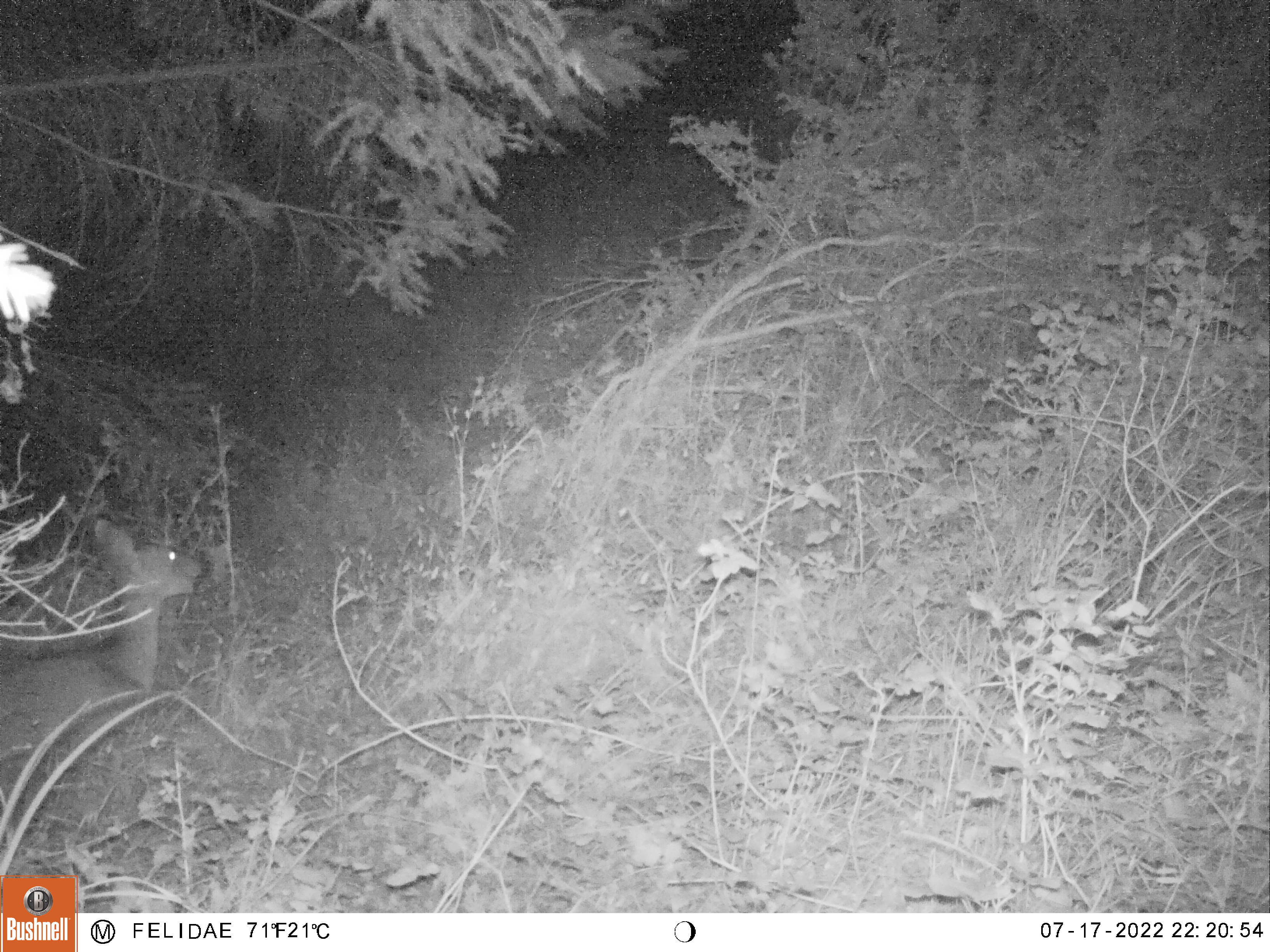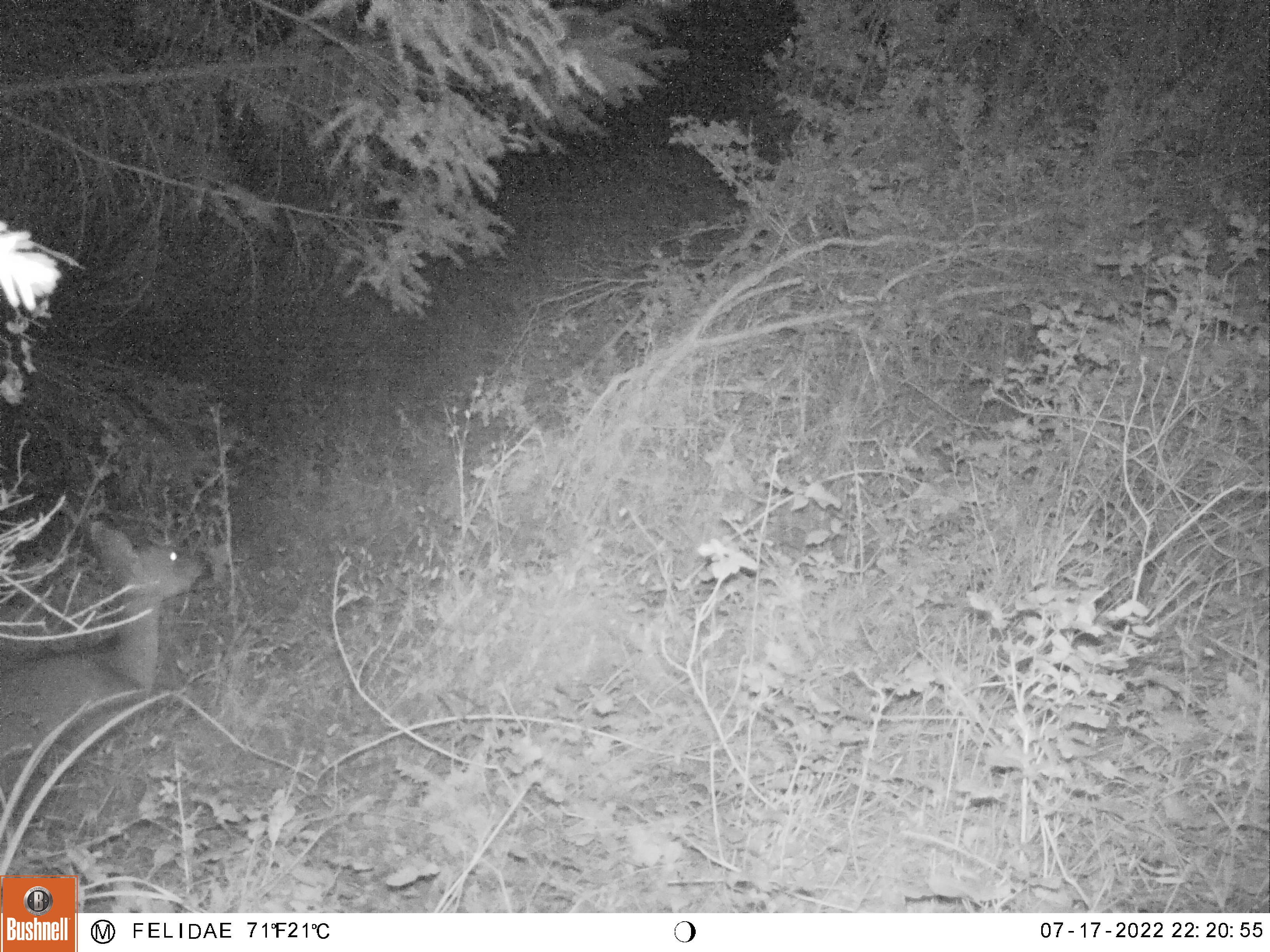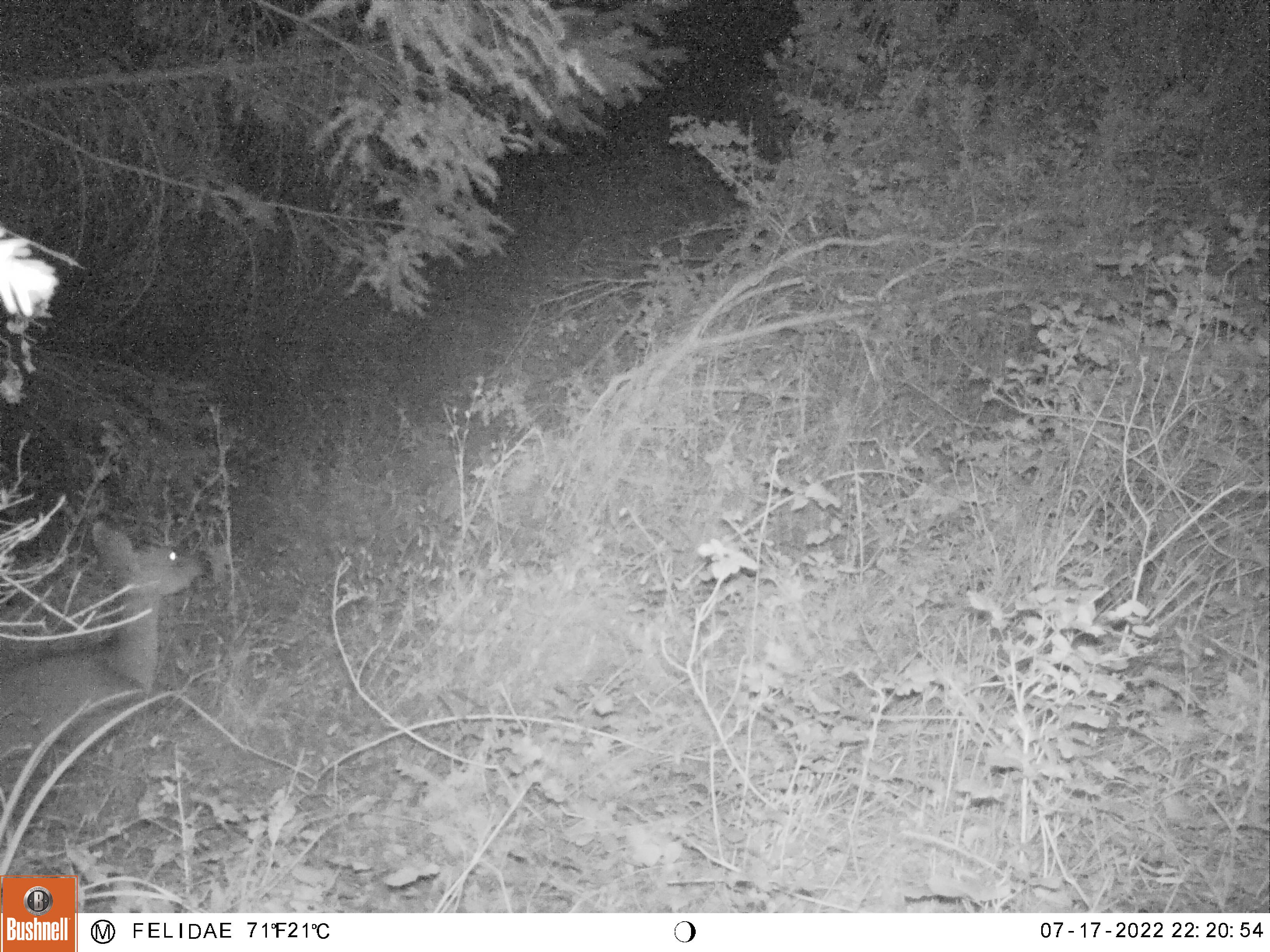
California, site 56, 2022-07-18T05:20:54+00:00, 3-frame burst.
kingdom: Animalia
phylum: Chordata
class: Mammalia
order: Artiodactyla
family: Cervidae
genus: Odocoileus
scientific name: Odocoileus hemionus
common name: mule deer